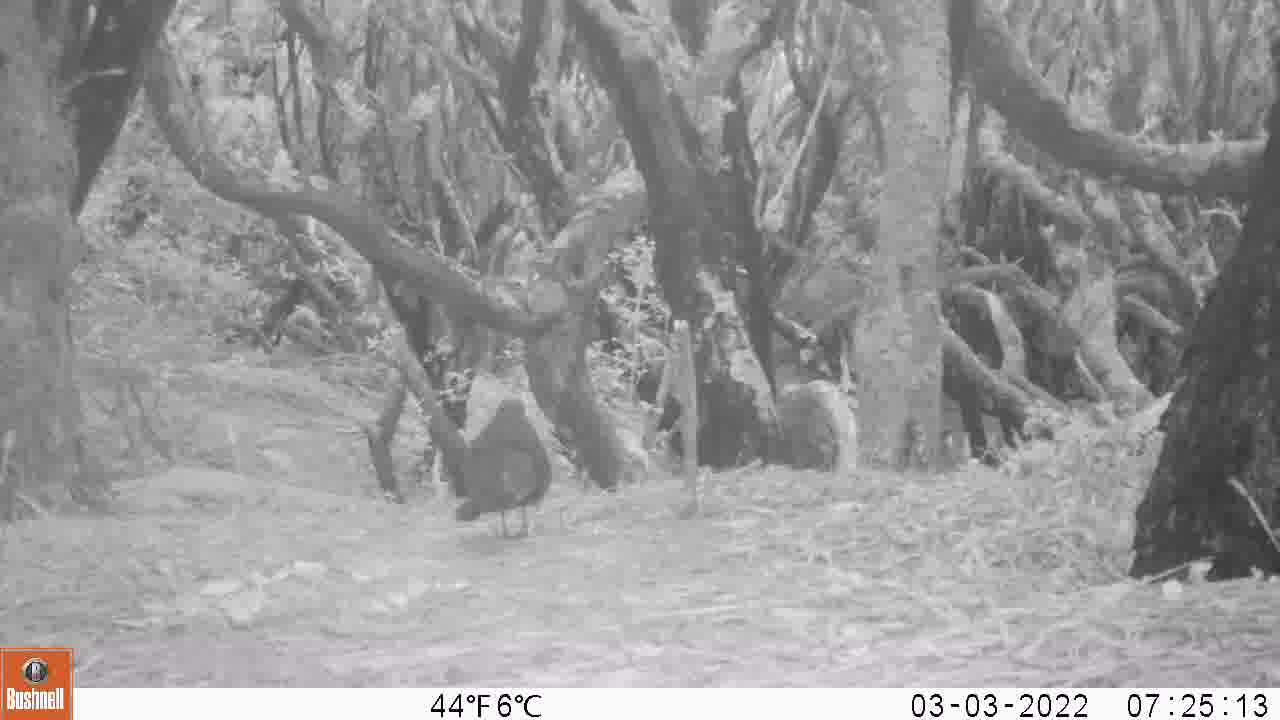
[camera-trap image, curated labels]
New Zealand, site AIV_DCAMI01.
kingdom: Animalia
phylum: Chordata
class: Aves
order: Passeriformes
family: Turdidae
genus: Turdus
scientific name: Turdus merula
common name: eurasian blackbird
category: blackbird